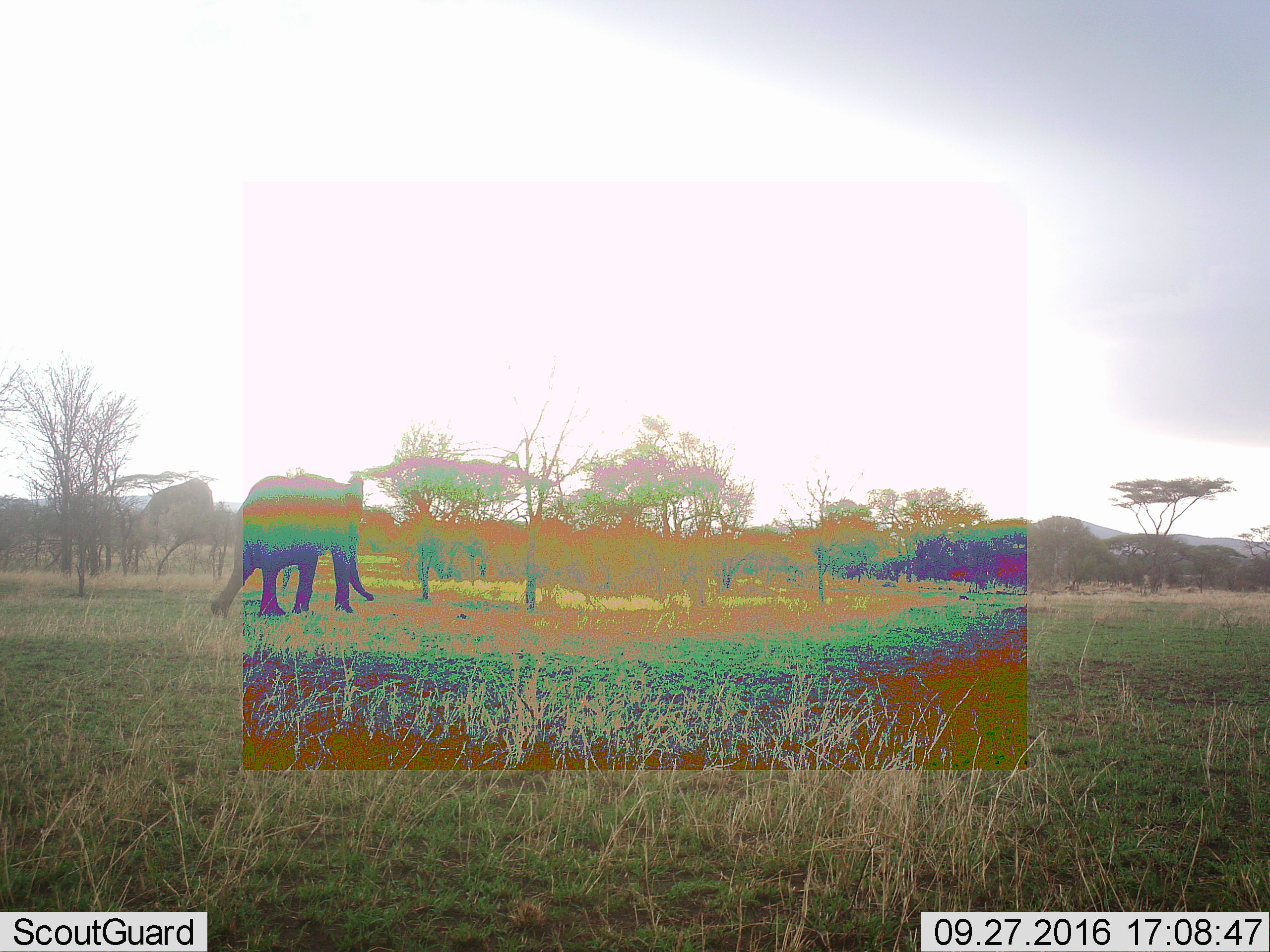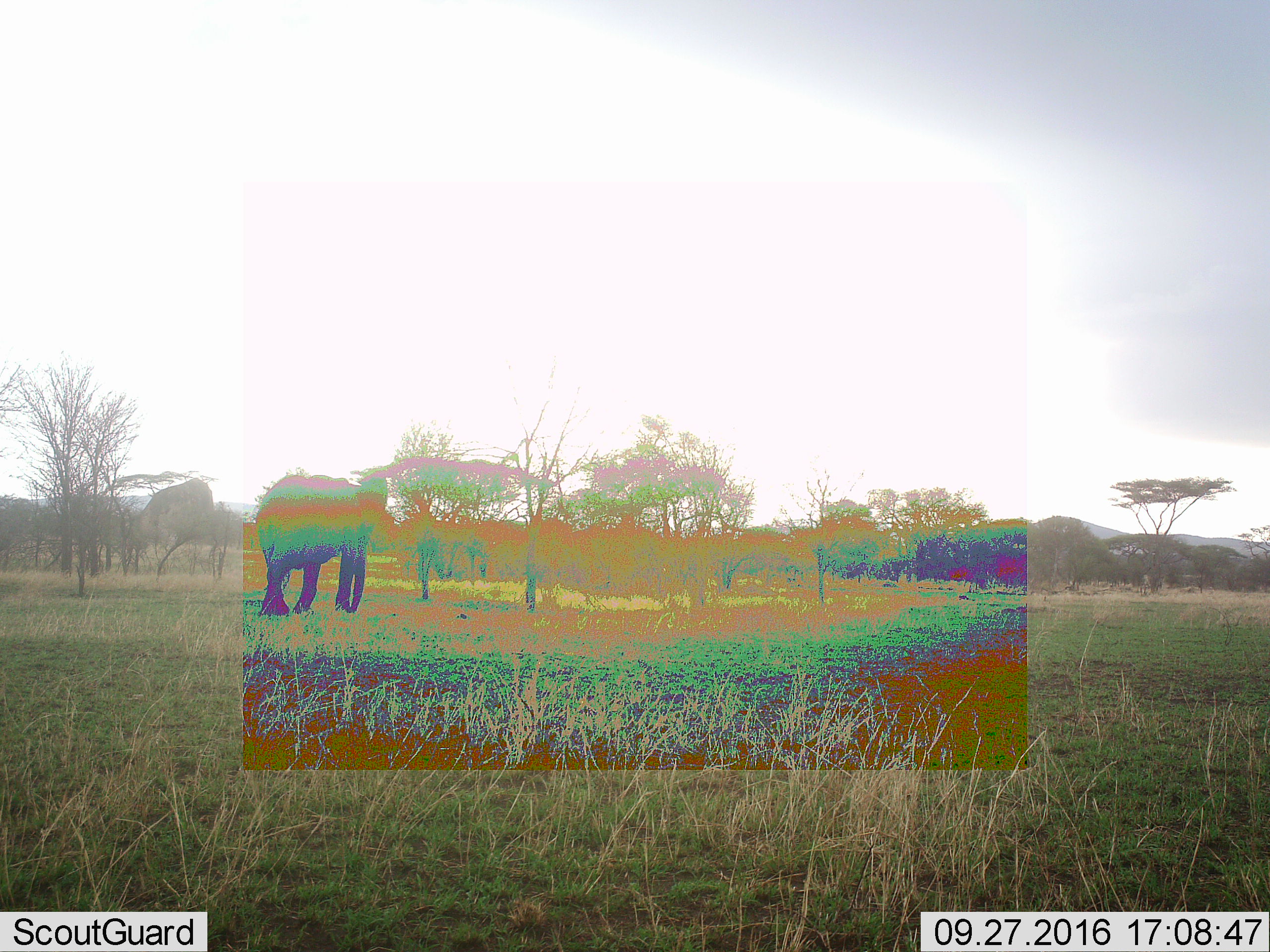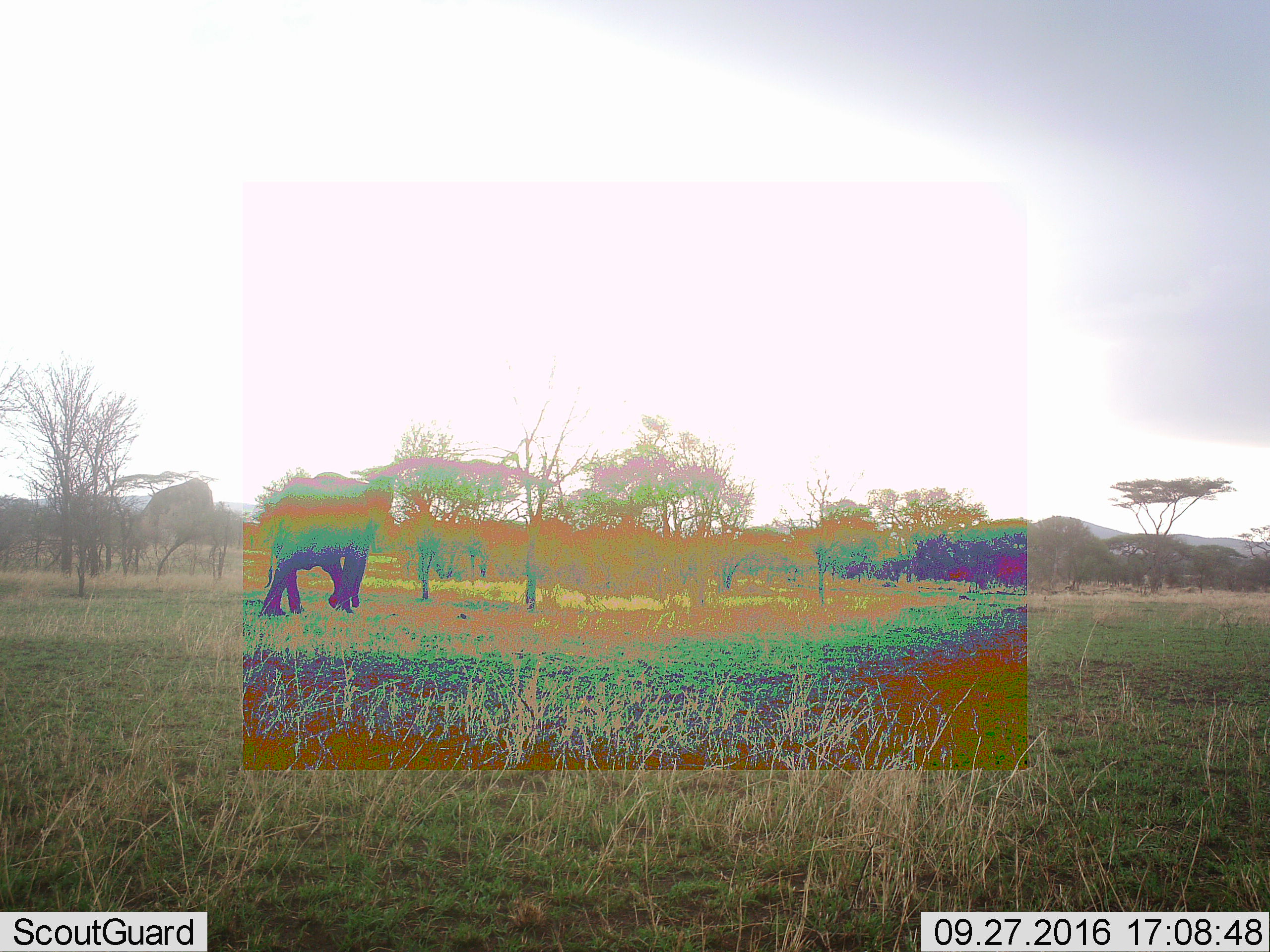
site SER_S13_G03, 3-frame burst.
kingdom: Animalia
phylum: Chordata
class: Mammalia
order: Proboscidea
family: Elephantidae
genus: Loxodonta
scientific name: Loxodonta africana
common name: african bush elephant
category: elephant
Elephant (african bush elephant) (Loxodonta africana), count 1. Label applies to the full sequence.